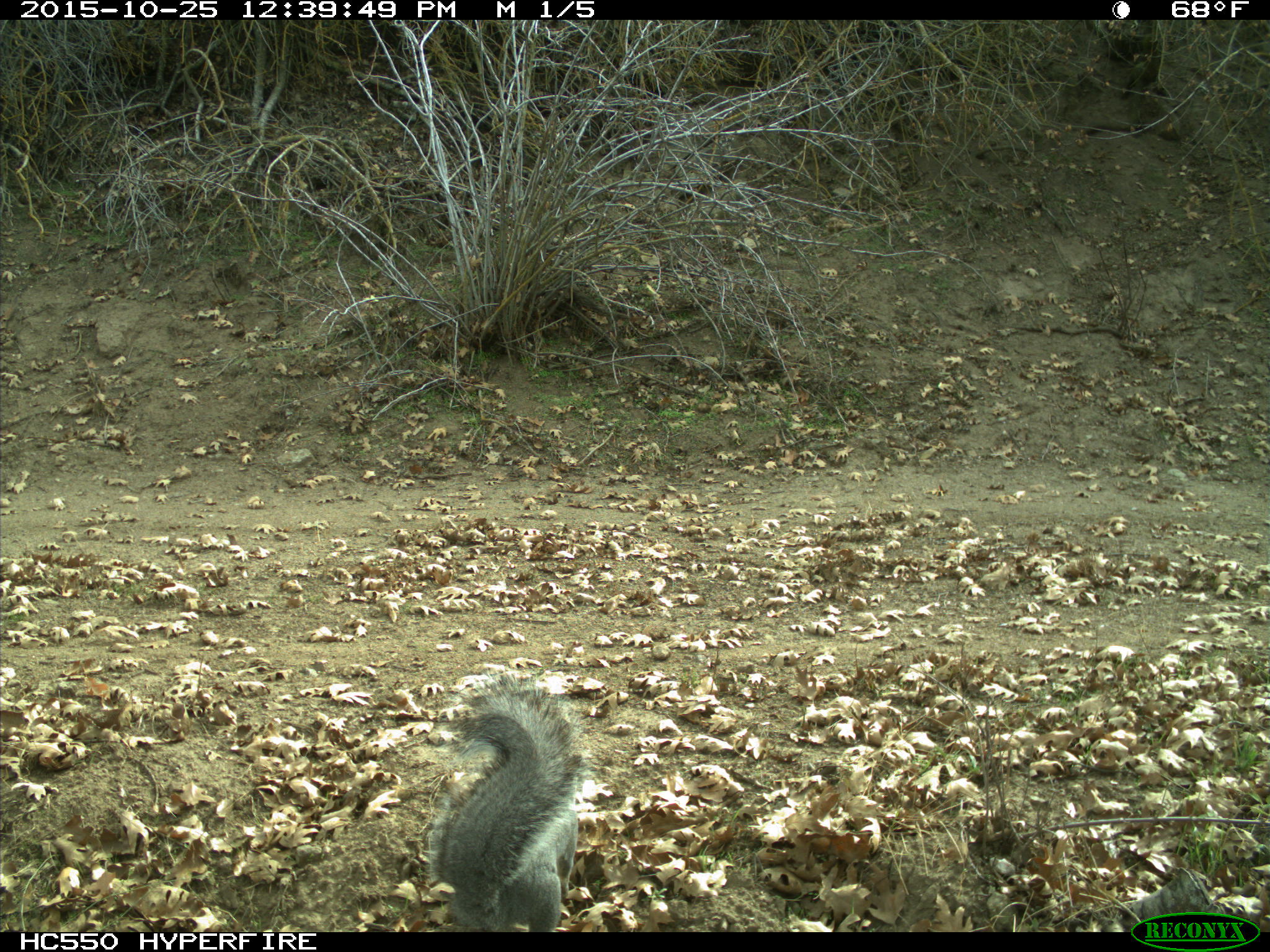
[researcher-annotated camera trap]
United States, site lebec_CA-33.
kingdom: Animalia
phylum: Chordata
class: Mammalia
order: Rodentia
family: Sciuridae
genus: Sciurus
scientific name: Sciurus carolinensis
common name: eastern gray squirrel